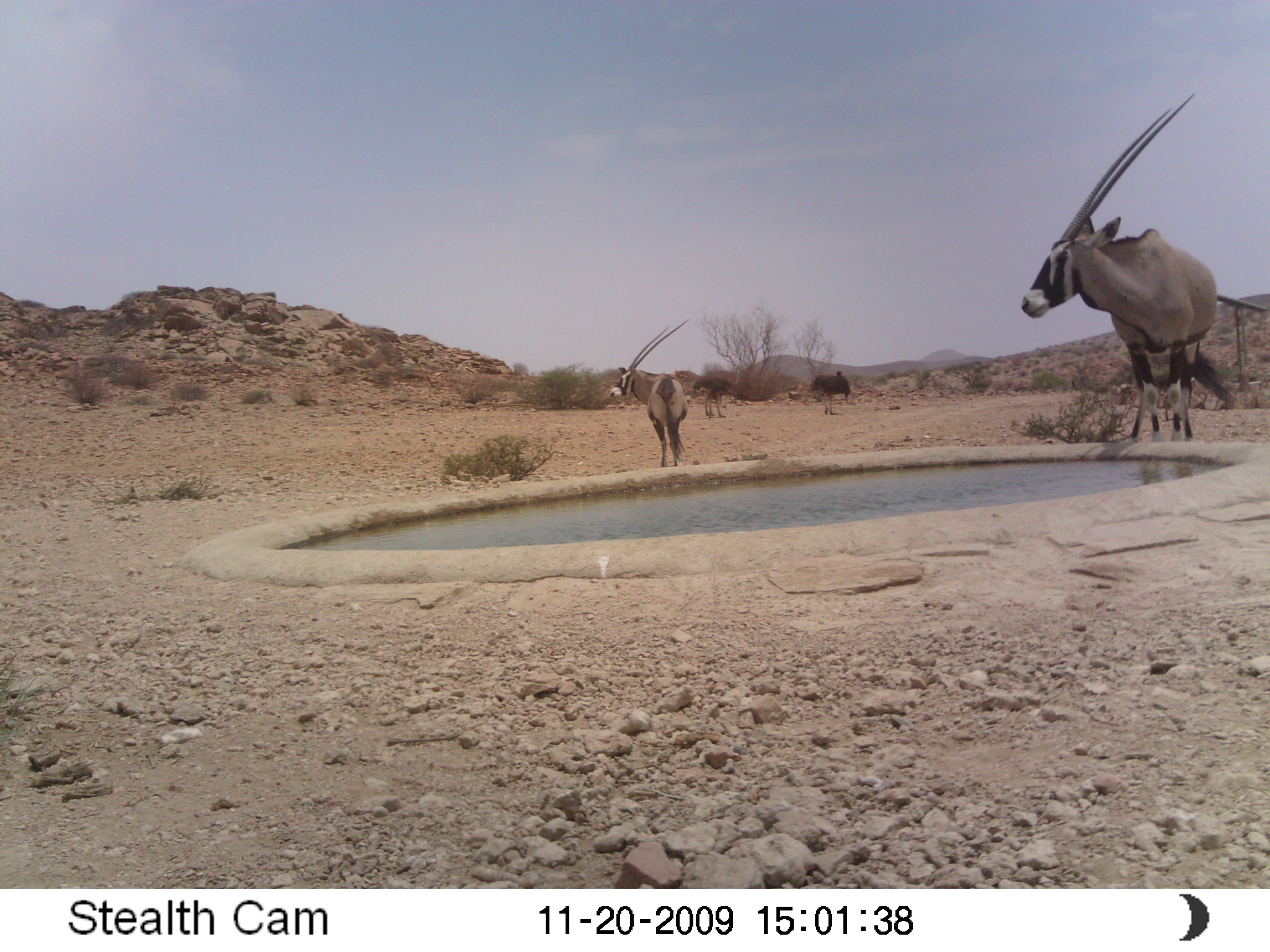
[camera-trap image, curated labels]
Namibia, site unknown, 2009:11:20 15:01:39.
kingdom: Animalia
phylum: Chordata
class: Mammalia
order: Artiodactyla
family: Bovidae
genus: Oryx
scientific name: Oryx gazella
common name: gemsbok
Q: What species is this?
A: Oryx gazella (gemsbok).